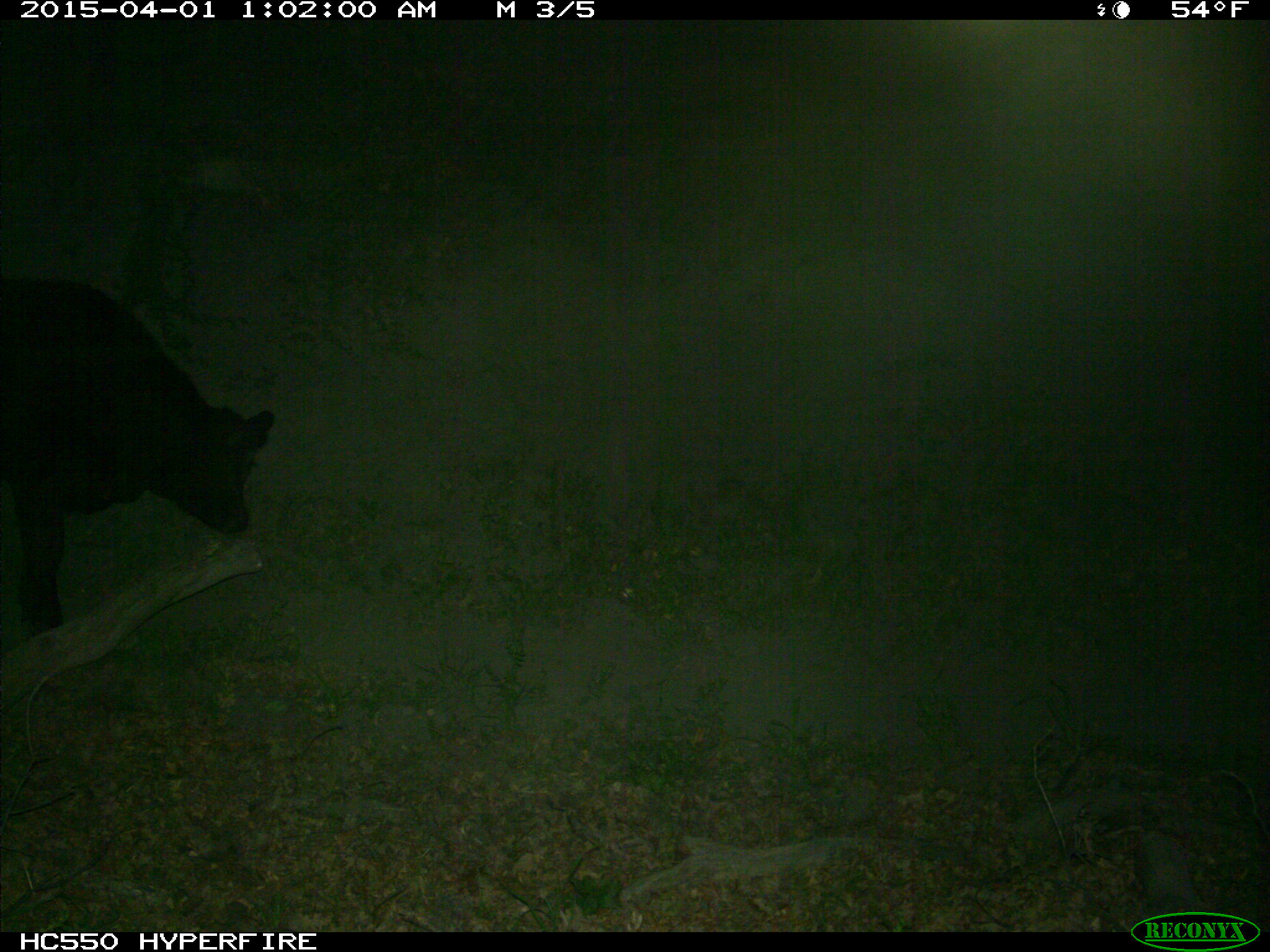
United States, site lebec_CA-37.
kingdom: Animalia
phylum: Chordata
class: Mammalia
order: Artiodactyla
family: Bovidae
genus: Bos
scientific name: Bos taurus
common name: domestic cow